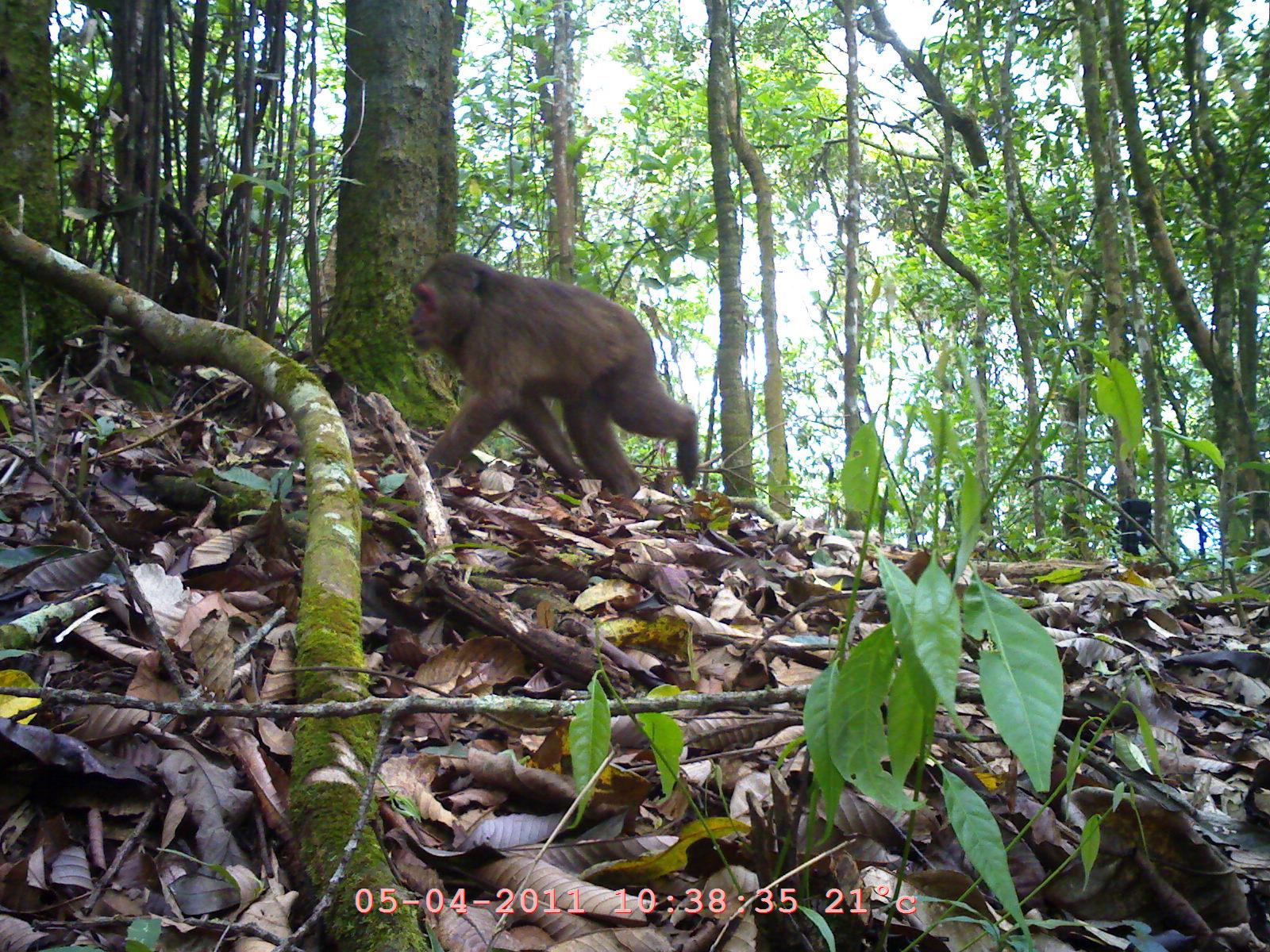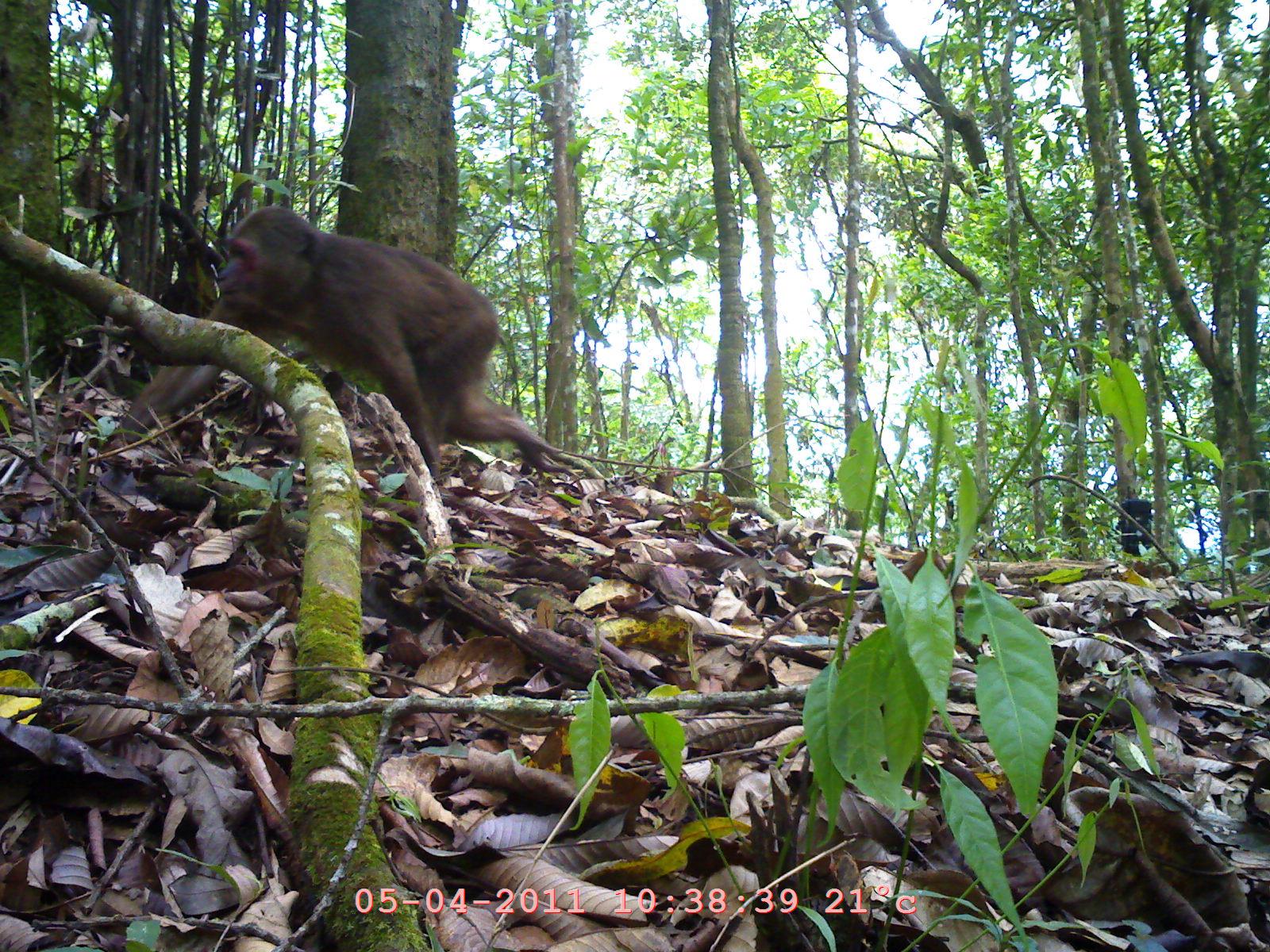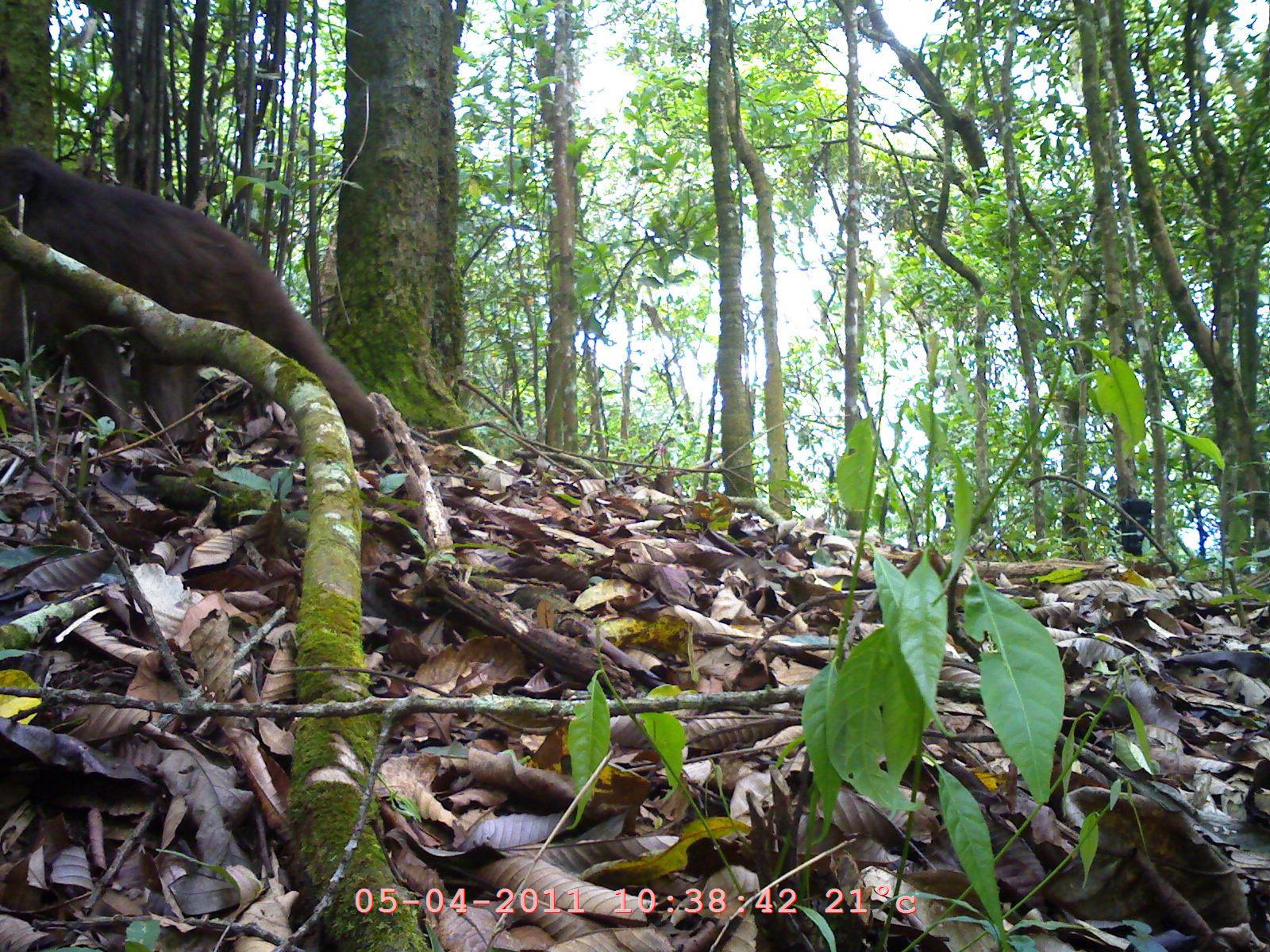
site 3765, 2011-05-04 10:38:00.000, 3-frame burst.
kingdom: Animalia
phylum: Chordata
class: Mammalia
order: Primates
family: Cercopithecidae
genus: Macaca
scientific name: Macaca arctoides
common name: stump-tailed macaque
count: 1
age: adult